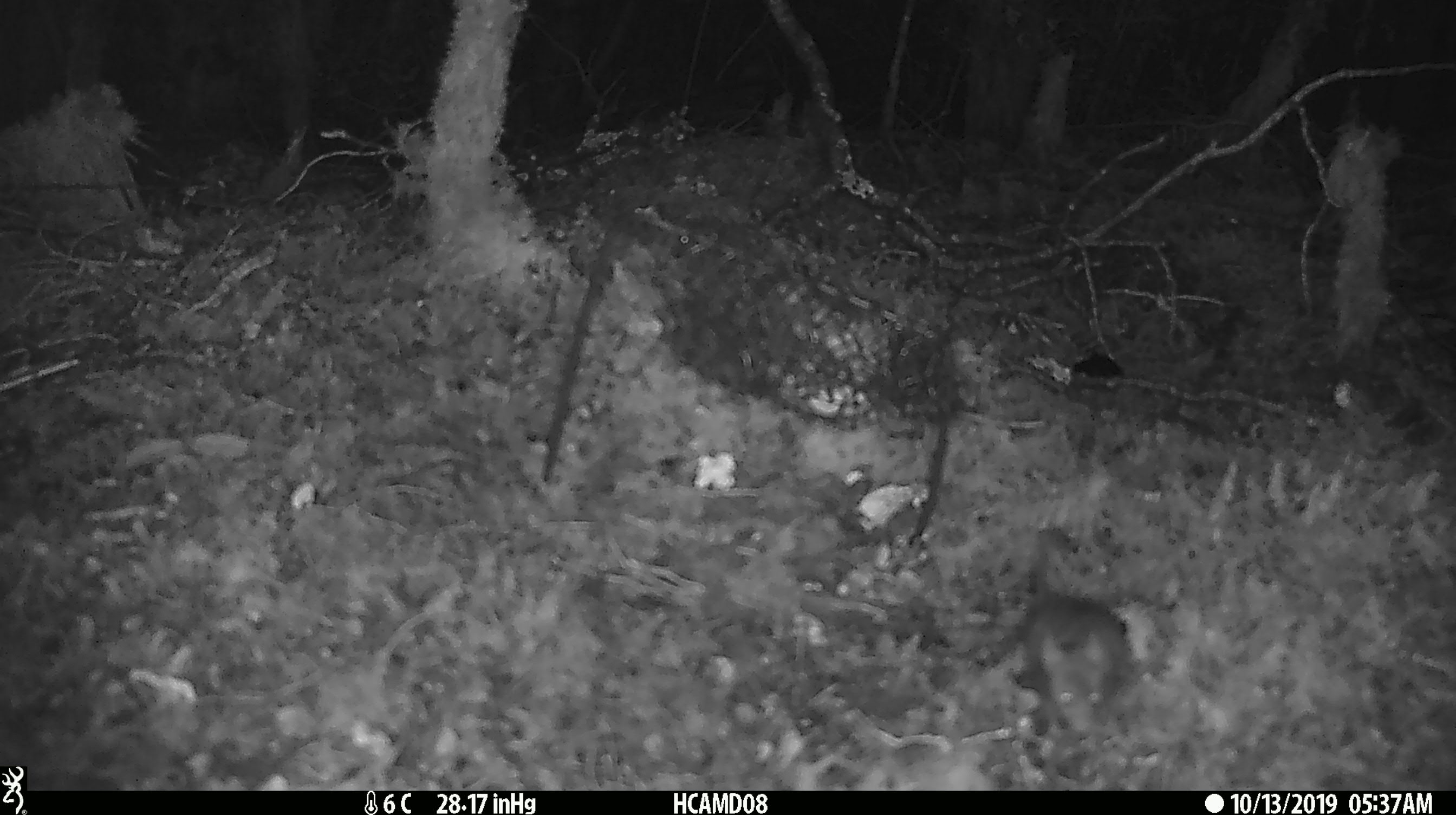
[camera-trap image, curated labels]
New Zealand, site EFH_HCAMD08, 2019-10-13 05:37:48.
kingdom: Animalia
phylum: Chordata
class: Mammalia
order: Rodentia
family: Muridae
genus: Mus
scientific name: Mus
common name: mouse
Mouse (Mus).